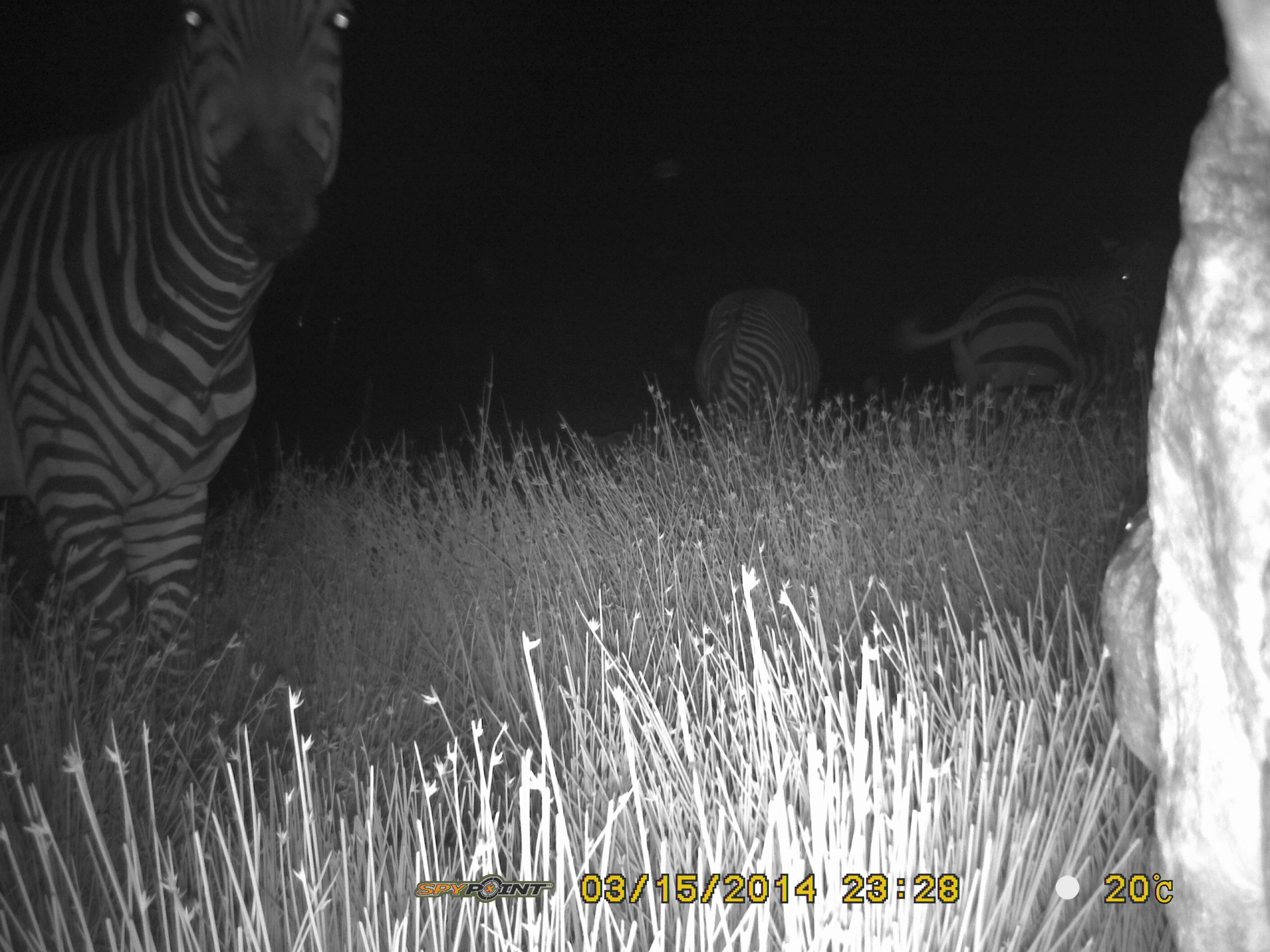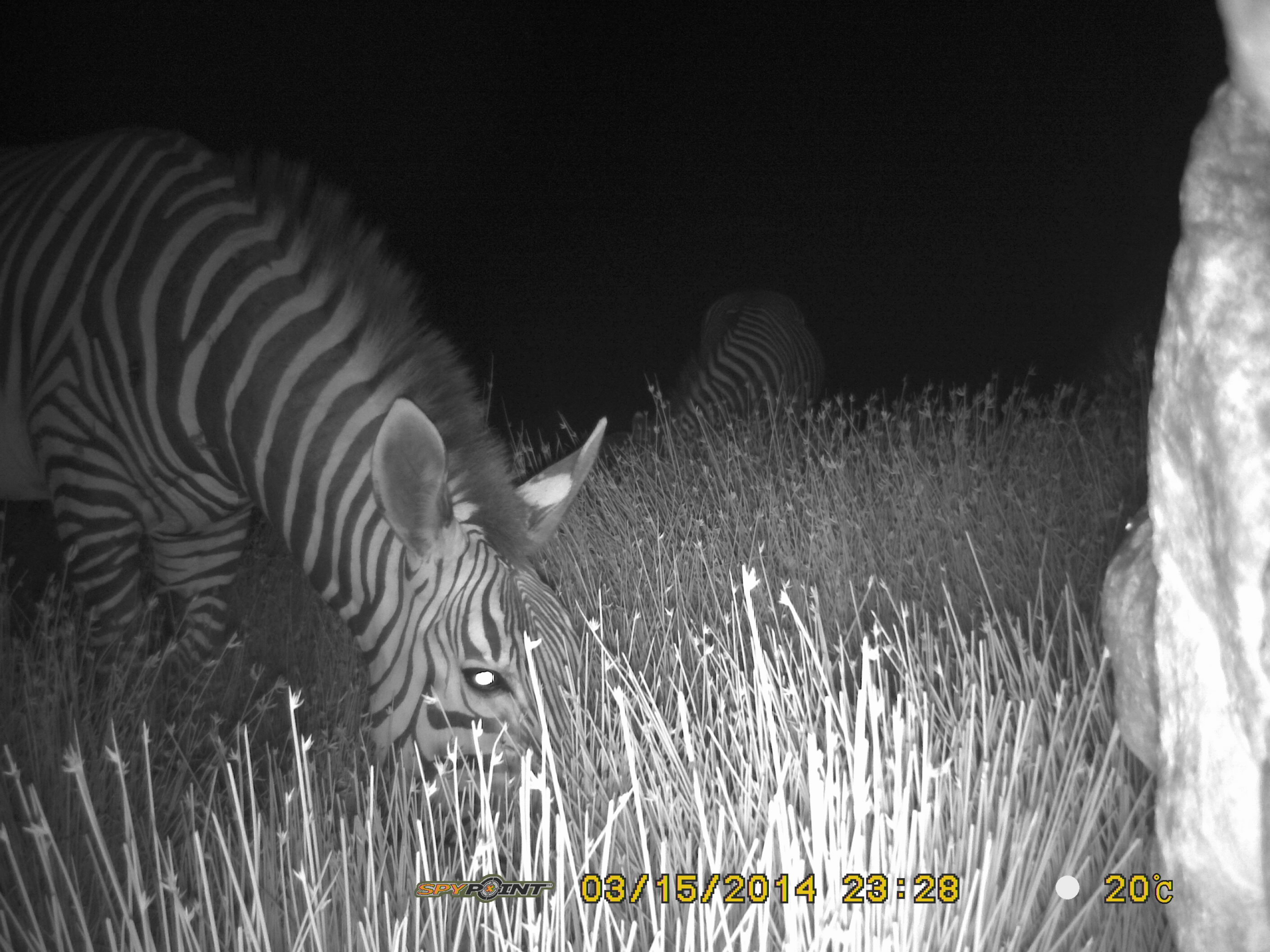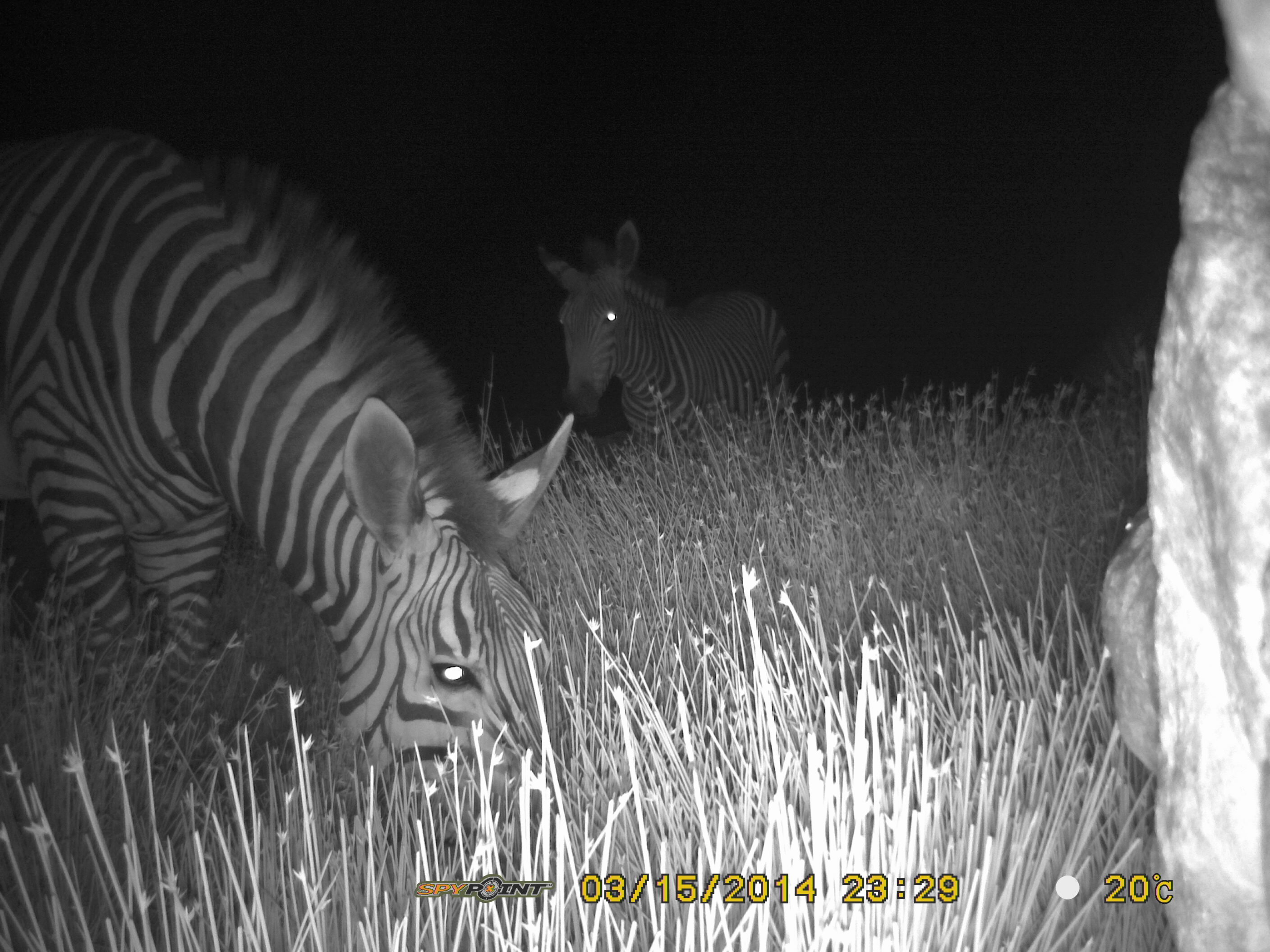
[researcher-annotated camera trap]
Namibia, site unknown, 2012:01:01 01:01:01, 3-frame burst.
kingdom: Animalia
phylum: Chordata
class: Mammalia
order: Perissodactyla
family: Equidae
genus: Equus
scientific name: Equus zebra hartmannae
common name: hartmann's mountain zebra